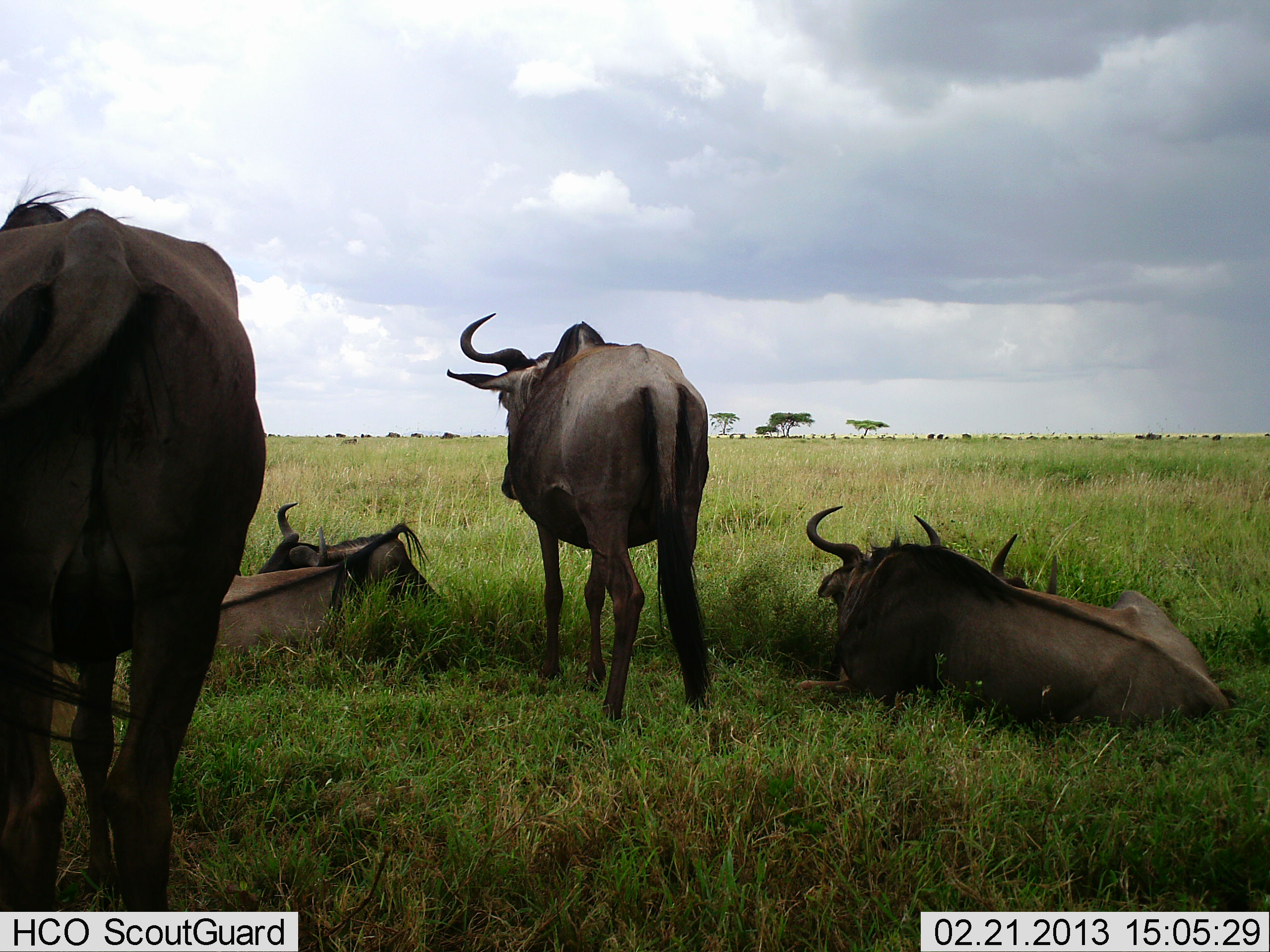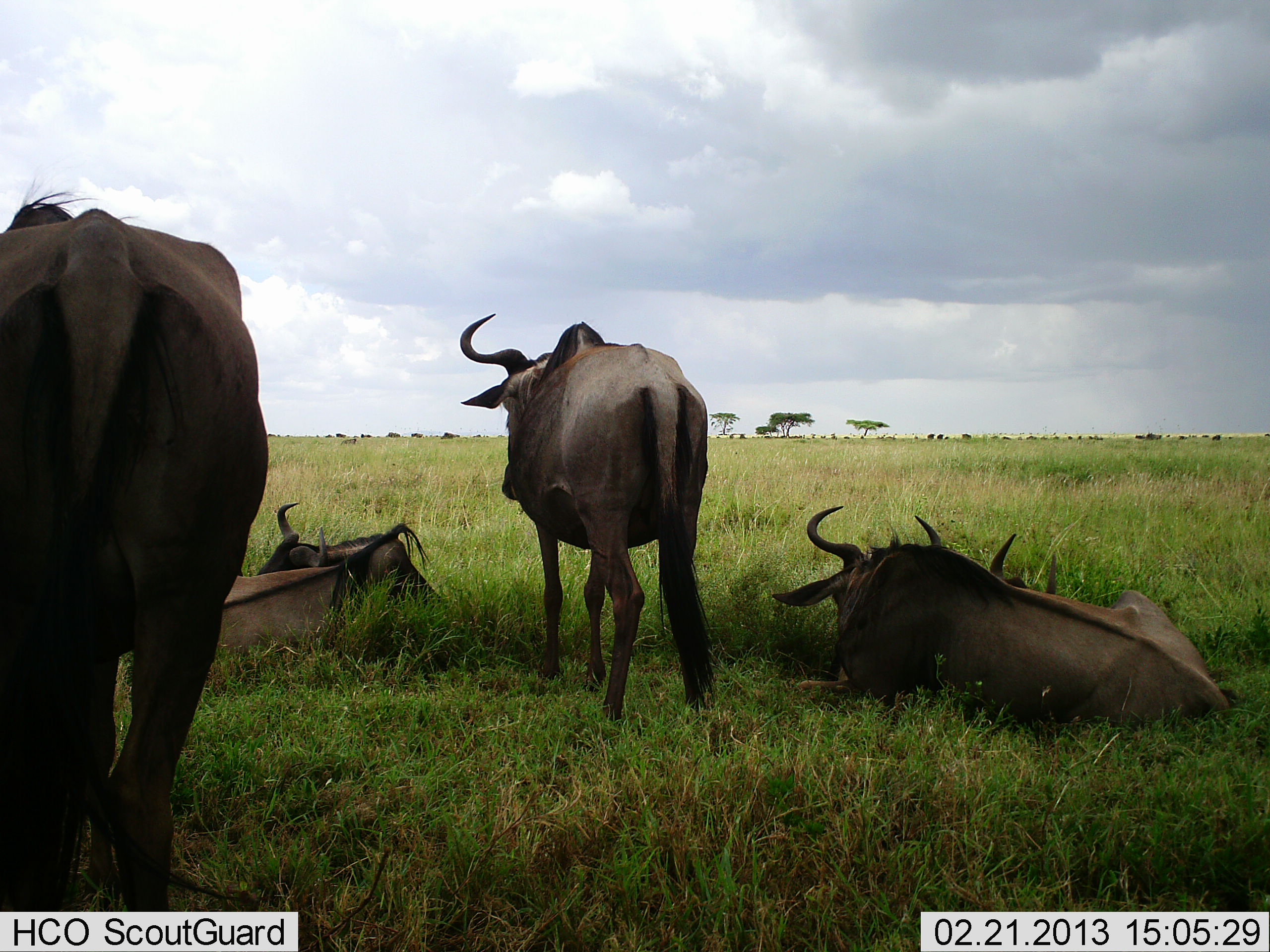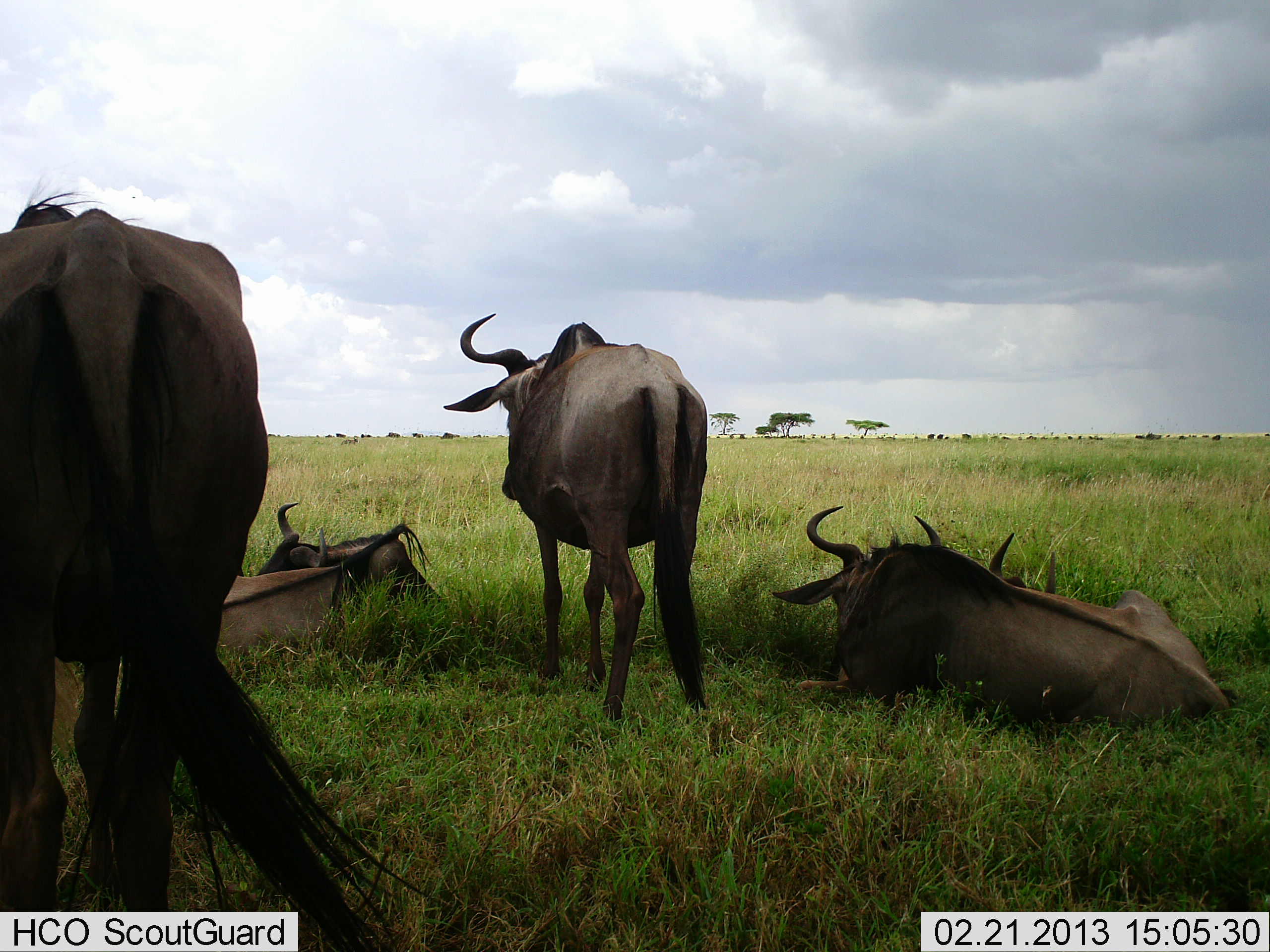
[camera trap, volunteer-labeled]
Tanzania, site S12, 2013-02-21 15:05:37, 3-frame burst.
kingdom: Animalia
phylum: Chordata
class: Mammalia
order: Artiodactyla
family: Bovidae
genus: Connochaetes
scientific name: Connochaetes taurinus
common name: blue wildebeest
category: wildebeest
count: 5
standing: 100%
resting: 100%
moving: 0%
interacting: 0%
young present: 0%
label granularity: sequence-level